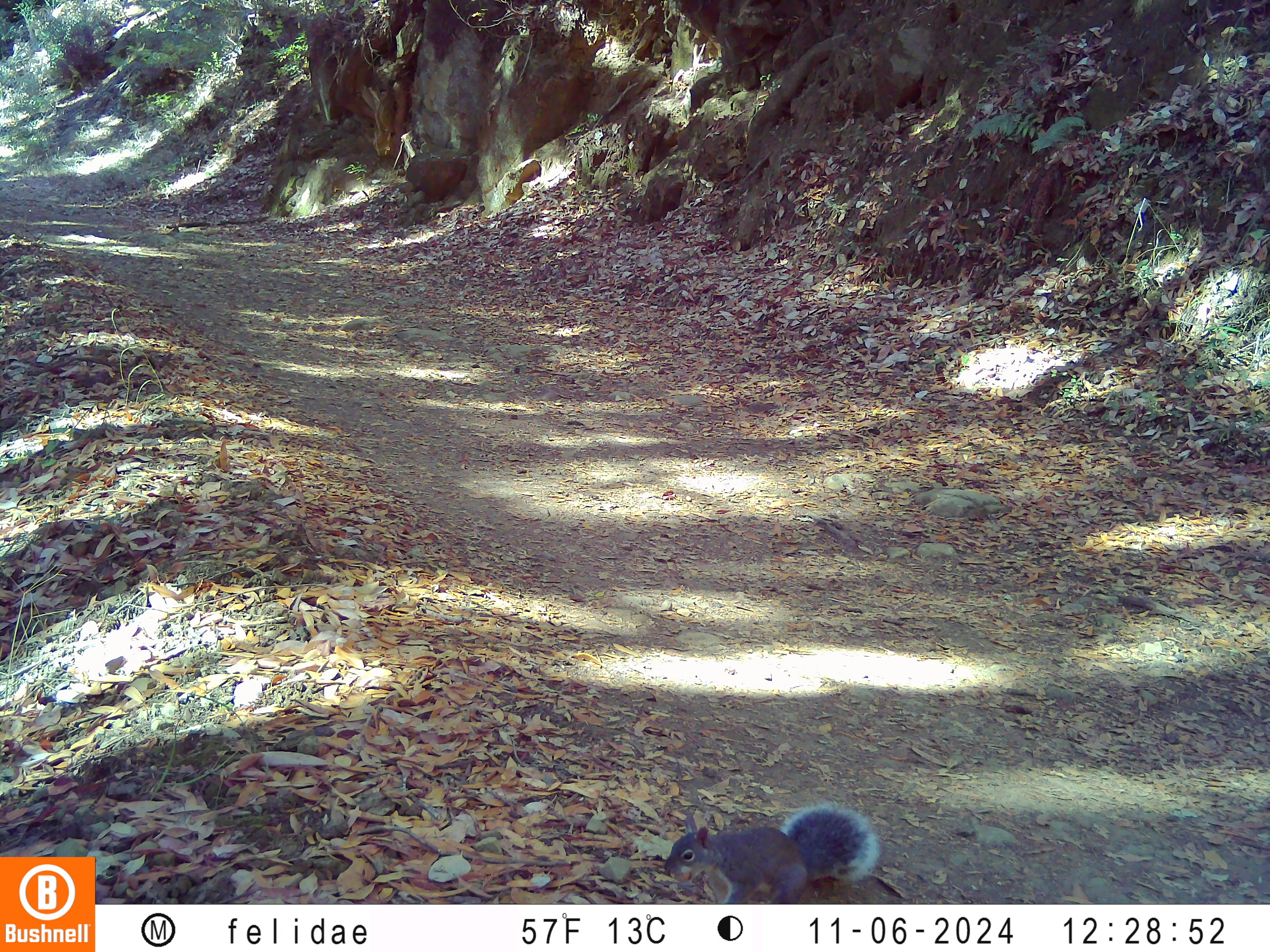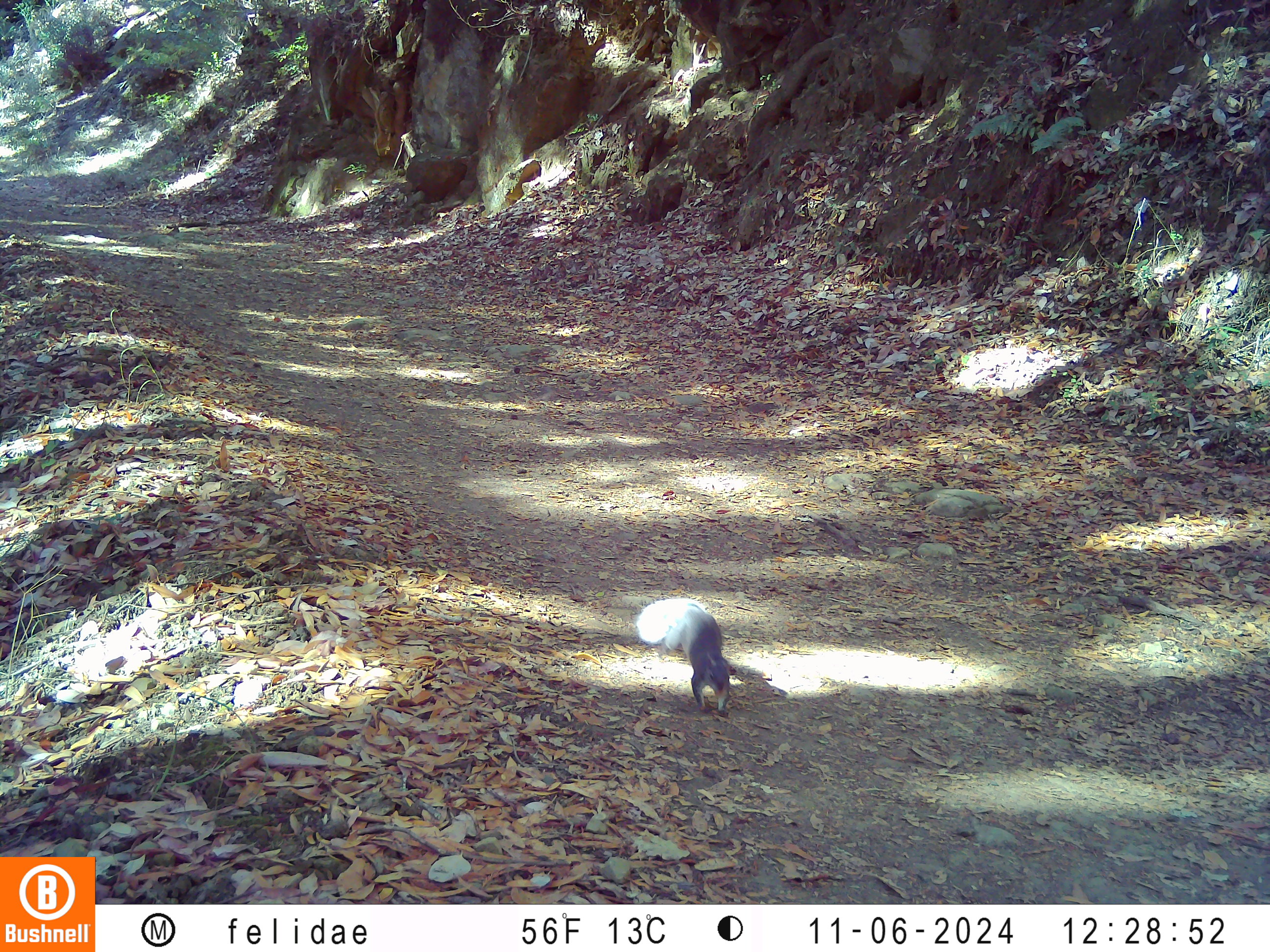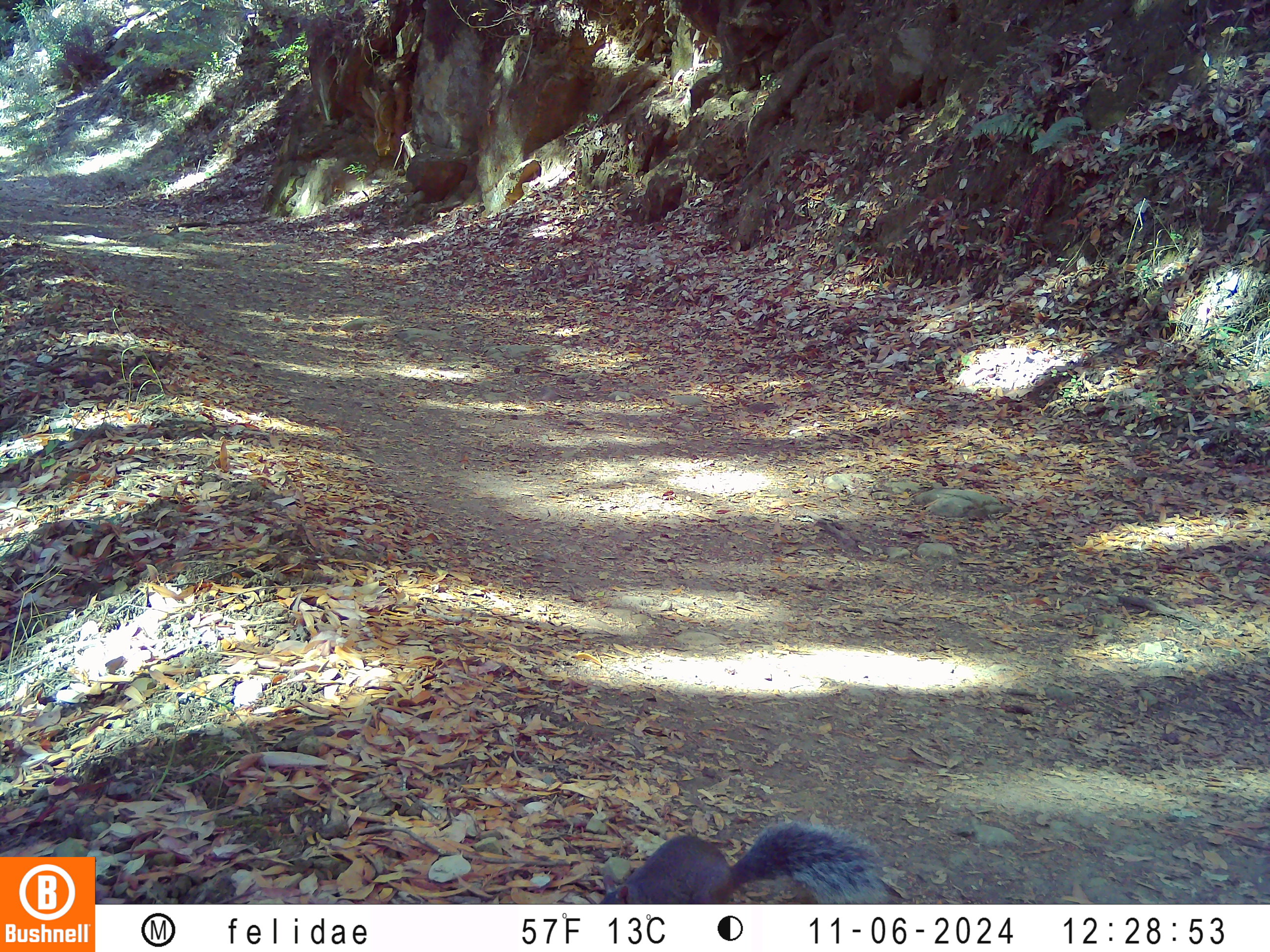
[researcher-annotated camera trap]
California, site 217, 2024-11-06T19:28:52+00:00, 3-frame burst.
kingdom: Animalia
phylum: Chordata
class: Mammalia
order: Rodentia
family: Sciuridae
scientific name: Sciuridae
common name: squirrel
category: unknown squirrel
Unknown squirrel (squirrel) (Sciuridae).